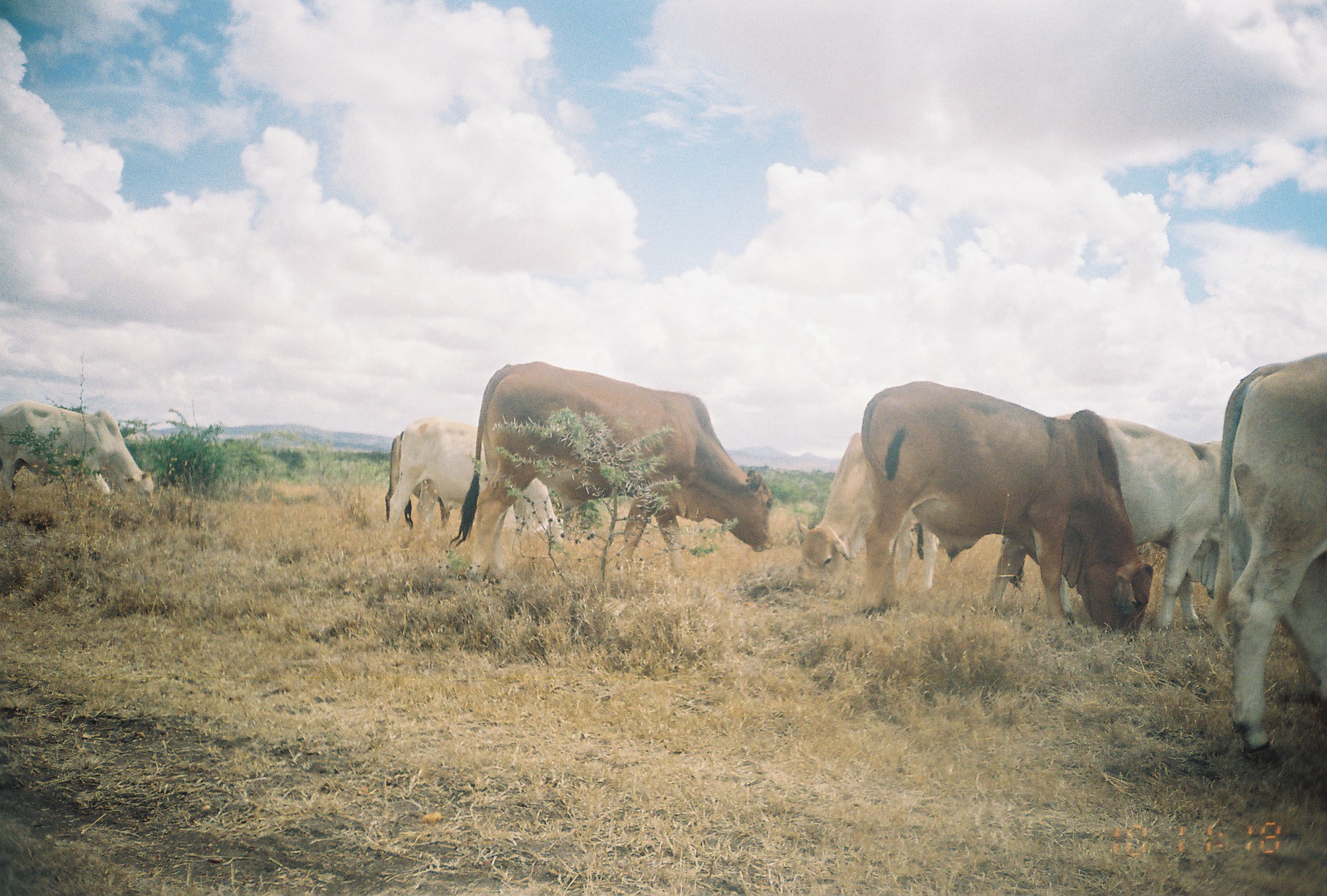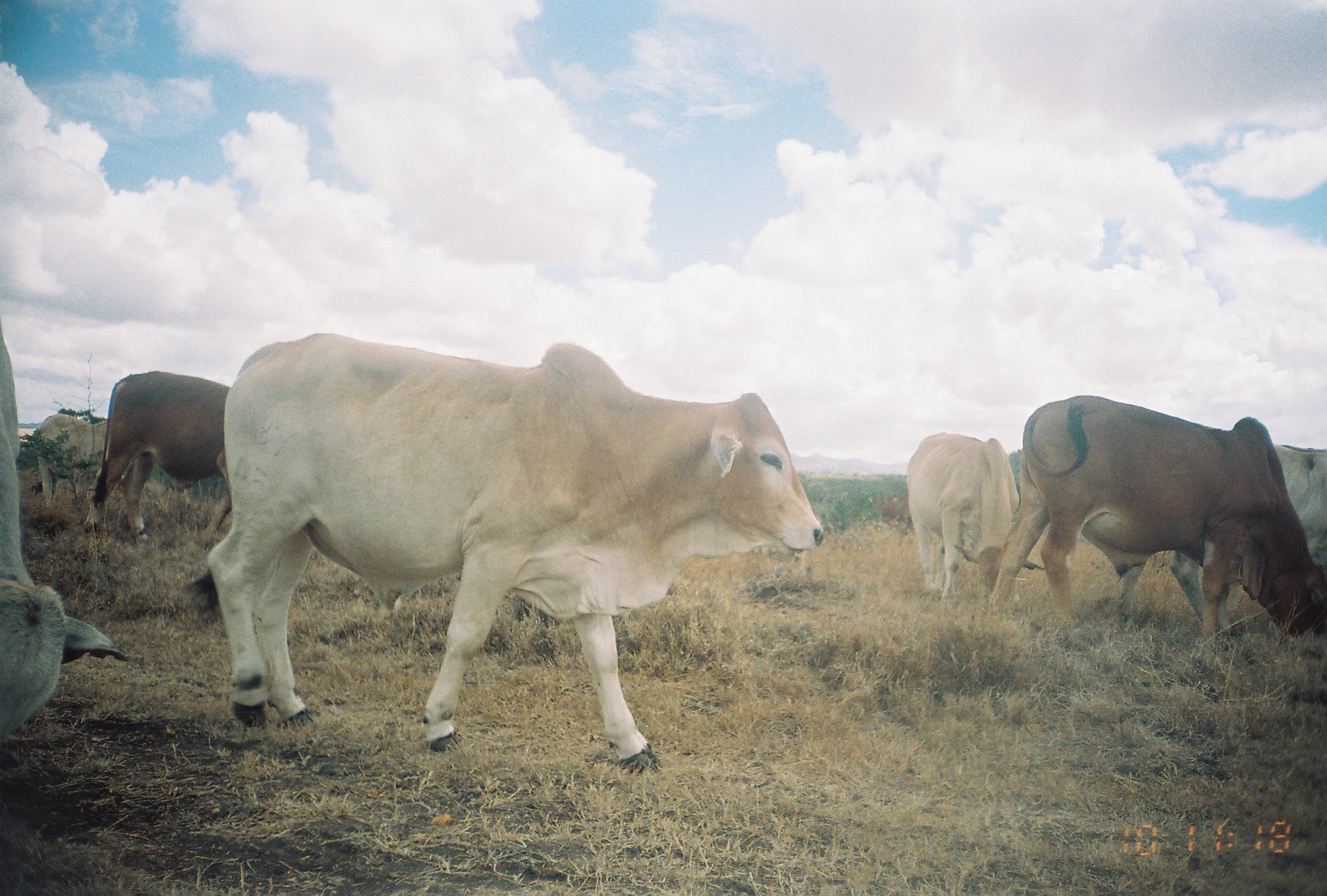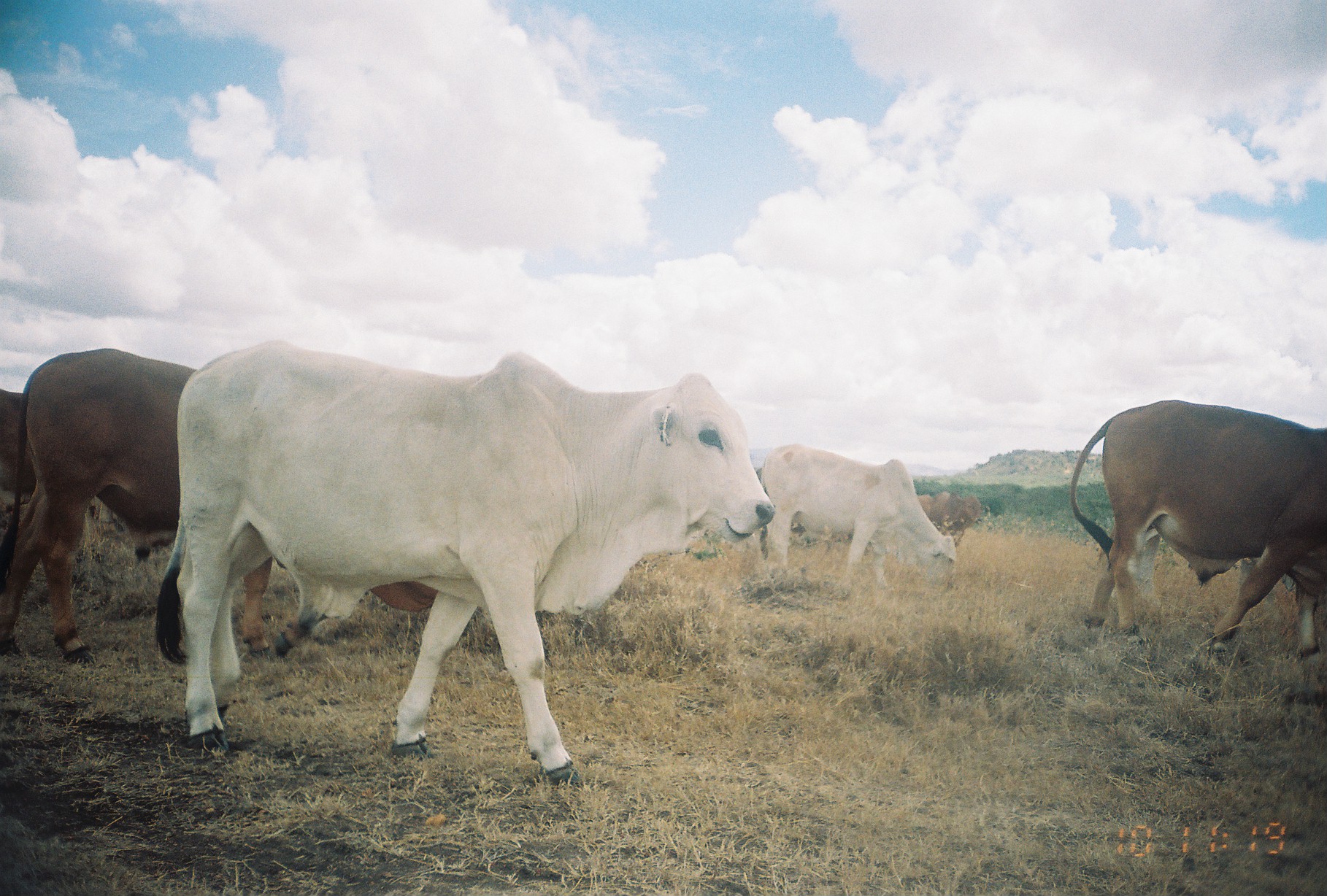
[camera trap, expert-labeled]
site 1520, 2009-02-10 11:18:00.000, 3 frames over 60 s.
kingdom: Animalia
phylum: Chordata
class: Mammalia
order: Artiodactyla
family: Bovidae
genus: Bos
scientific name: Bos taurus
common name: domestic cattle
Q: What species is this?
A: Bos taurus (domestic cattle).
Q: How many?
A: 8.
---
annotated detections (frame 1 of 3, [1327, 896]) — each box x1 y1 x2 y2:
bos taurus: 861 381 1154 646; 448 361 774 584; 985 411 1251 633; 1206 354 1326 772; 380 417 565 563; 795 433 941 601; 1 400 154 518; 385 436 451 532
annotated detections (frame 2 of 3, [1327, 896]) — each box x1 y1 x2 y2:
bos taurus: 184 332 826 772; 987 396 1327 635; 0 328 134 743; 1119 444 1327 634; 82 372 231 539; 905 432 1044 601; 36 413 126 508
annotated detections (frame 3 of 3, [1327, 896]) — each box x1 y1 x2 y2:
bos taurus: 156 342 774 784; 3 349 437 660; 1070 399 1326 656; 760 444 956 585; 1 391 119 545; 911 492 981 548